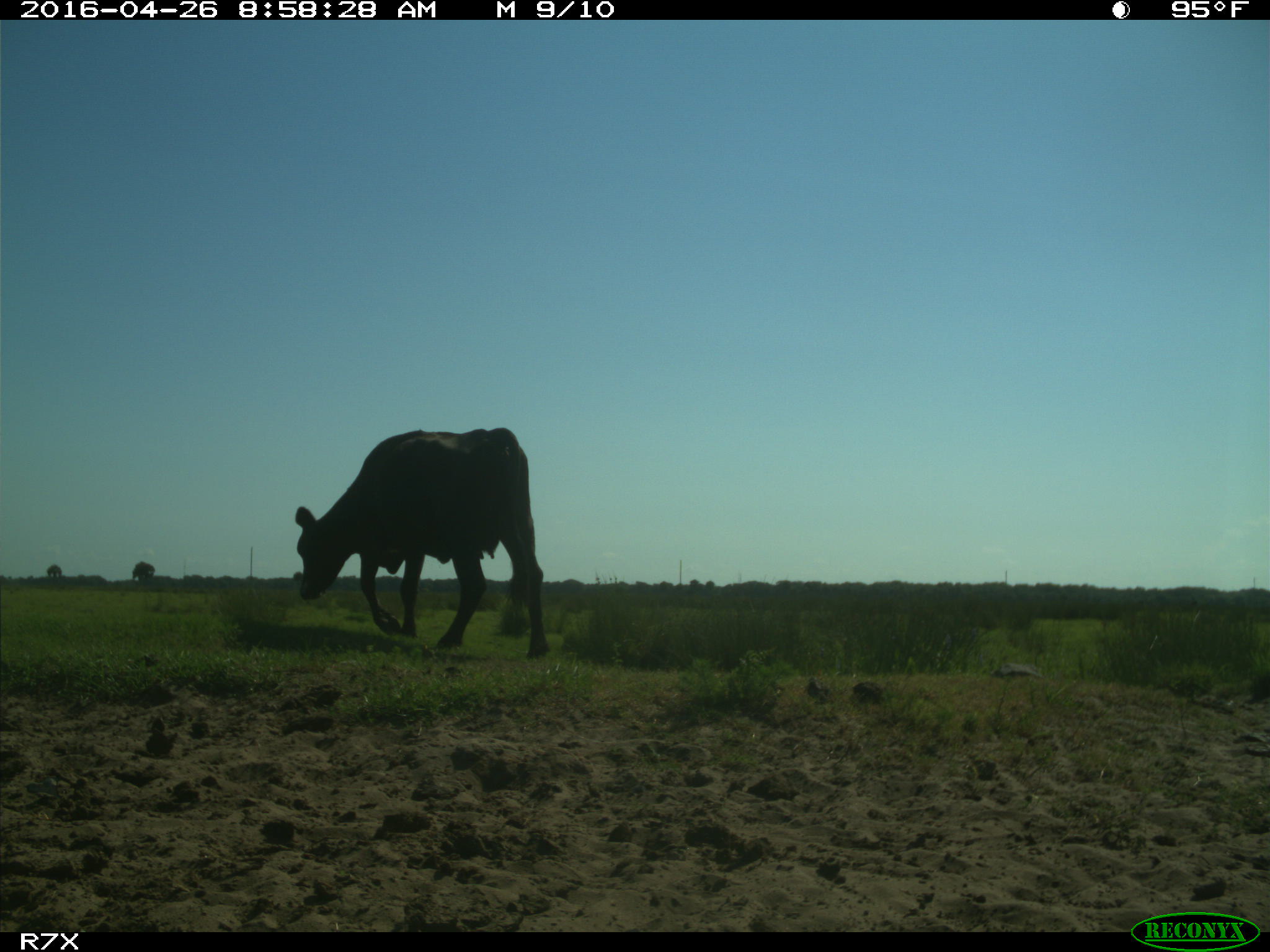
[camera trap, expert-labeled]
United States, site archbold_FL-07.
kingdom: Animalia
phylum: Chordata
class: Mammalia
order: Artiodactyla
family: Bovidae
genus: Bos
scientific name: Bos taurus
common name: domestic cow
Bos taurus (domestic cow).